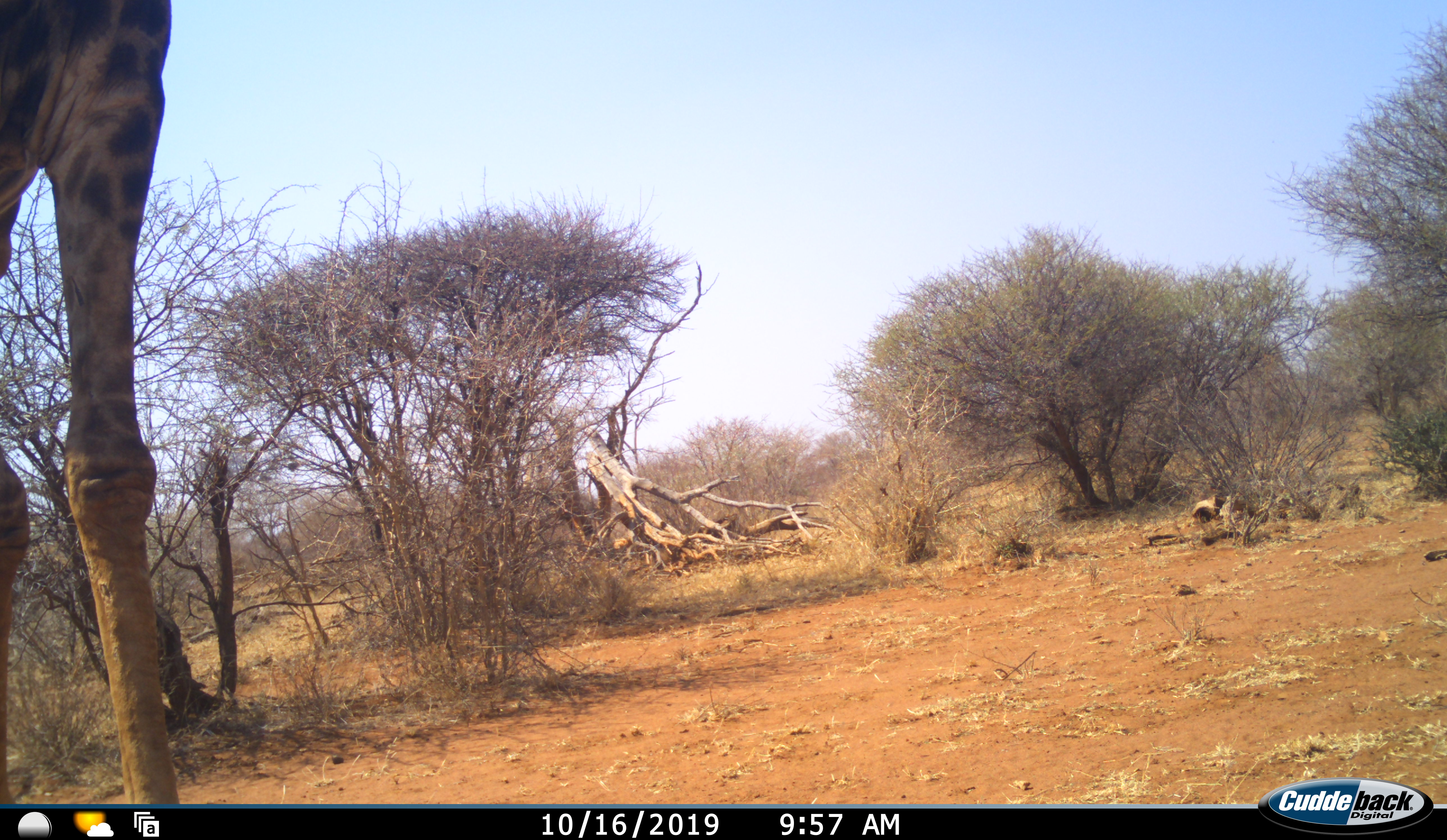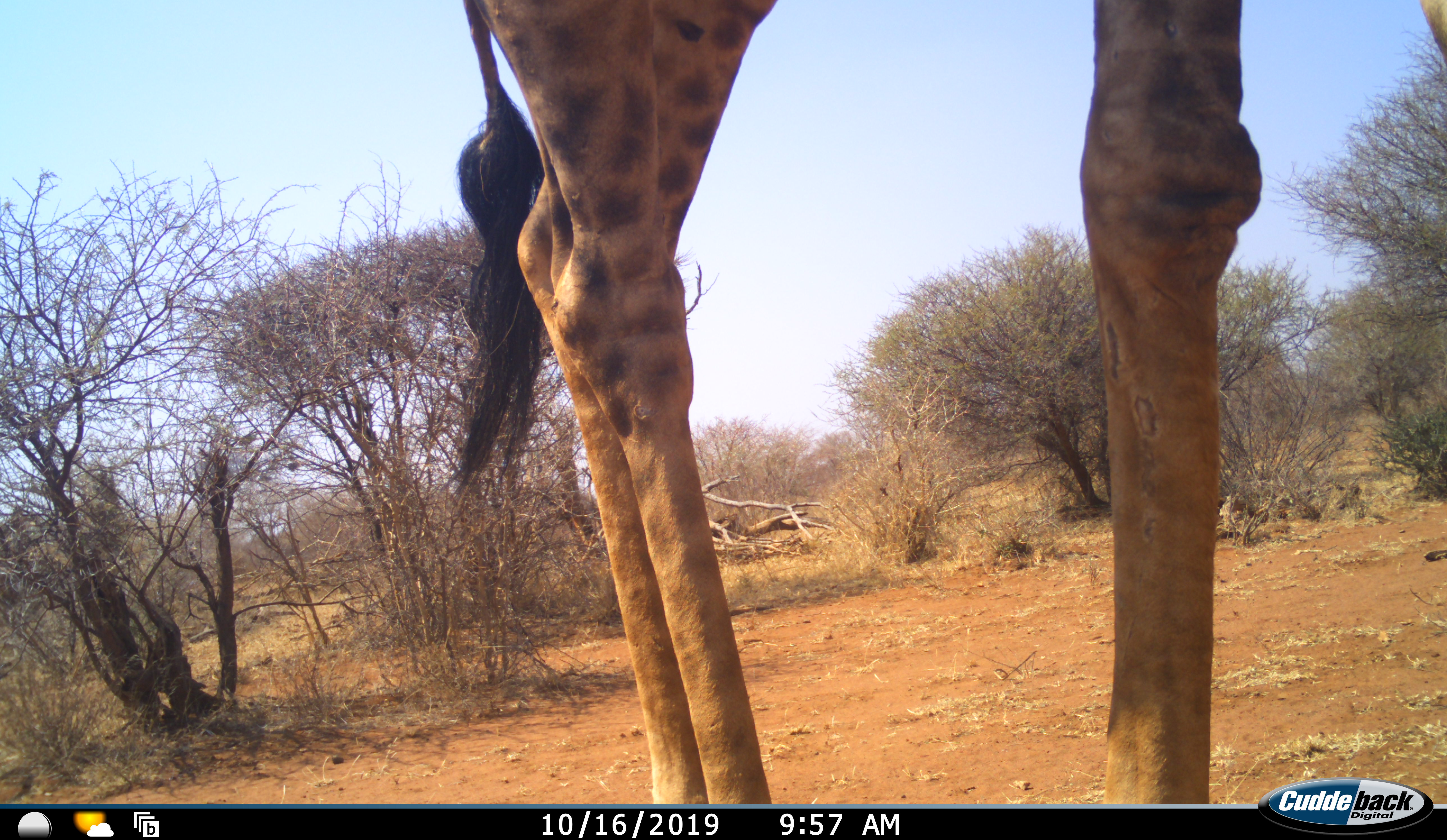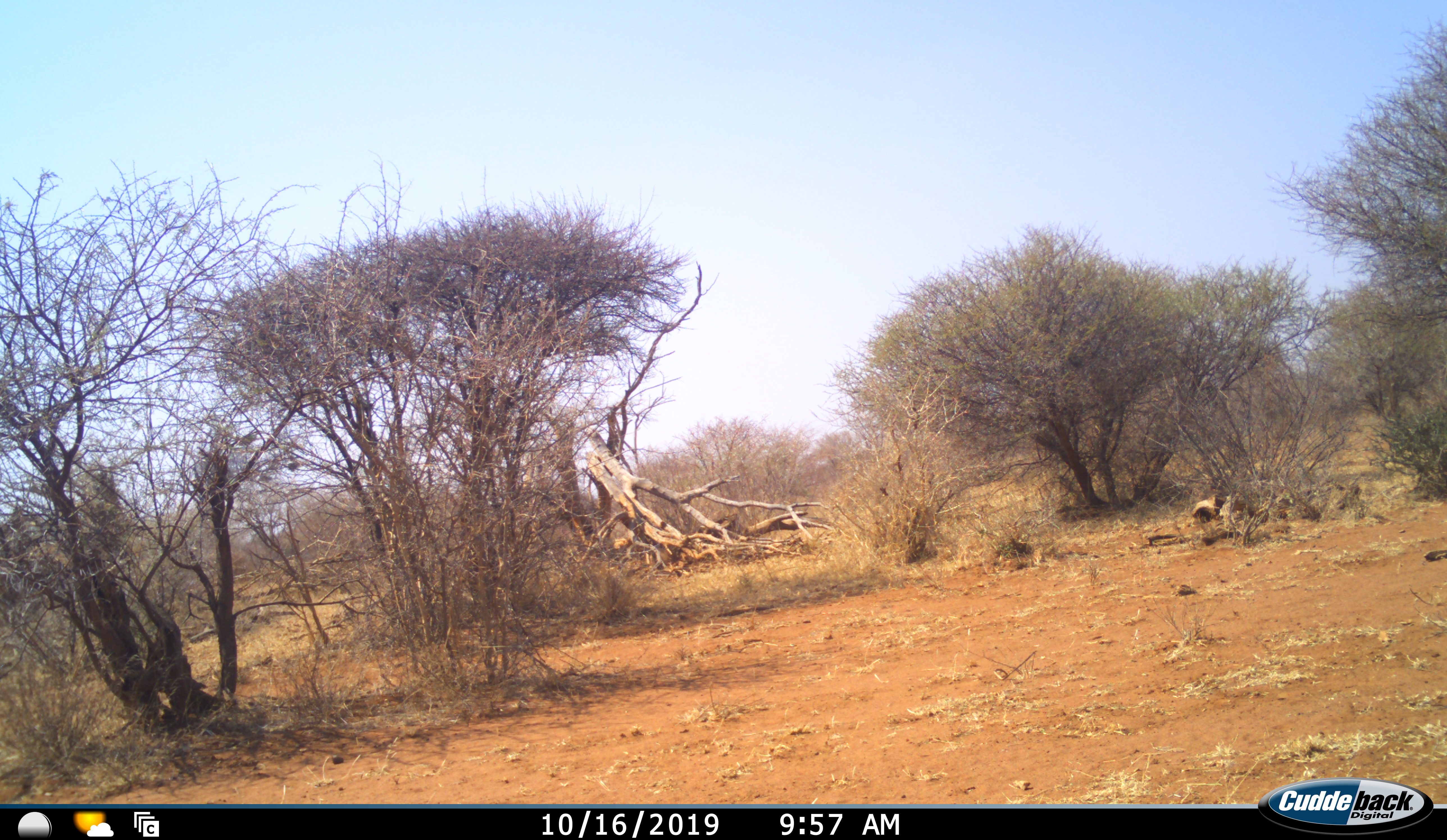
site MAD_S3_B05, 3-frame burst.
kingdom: Animalia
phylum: Chordata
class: Mammalia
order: Artiodactyla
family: Giraffidae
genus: Giraffa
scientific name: Giraffa camelopardalis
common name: giraffe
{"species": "giraffe (Giraffa camelopardalis)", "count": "1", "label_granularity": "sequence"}